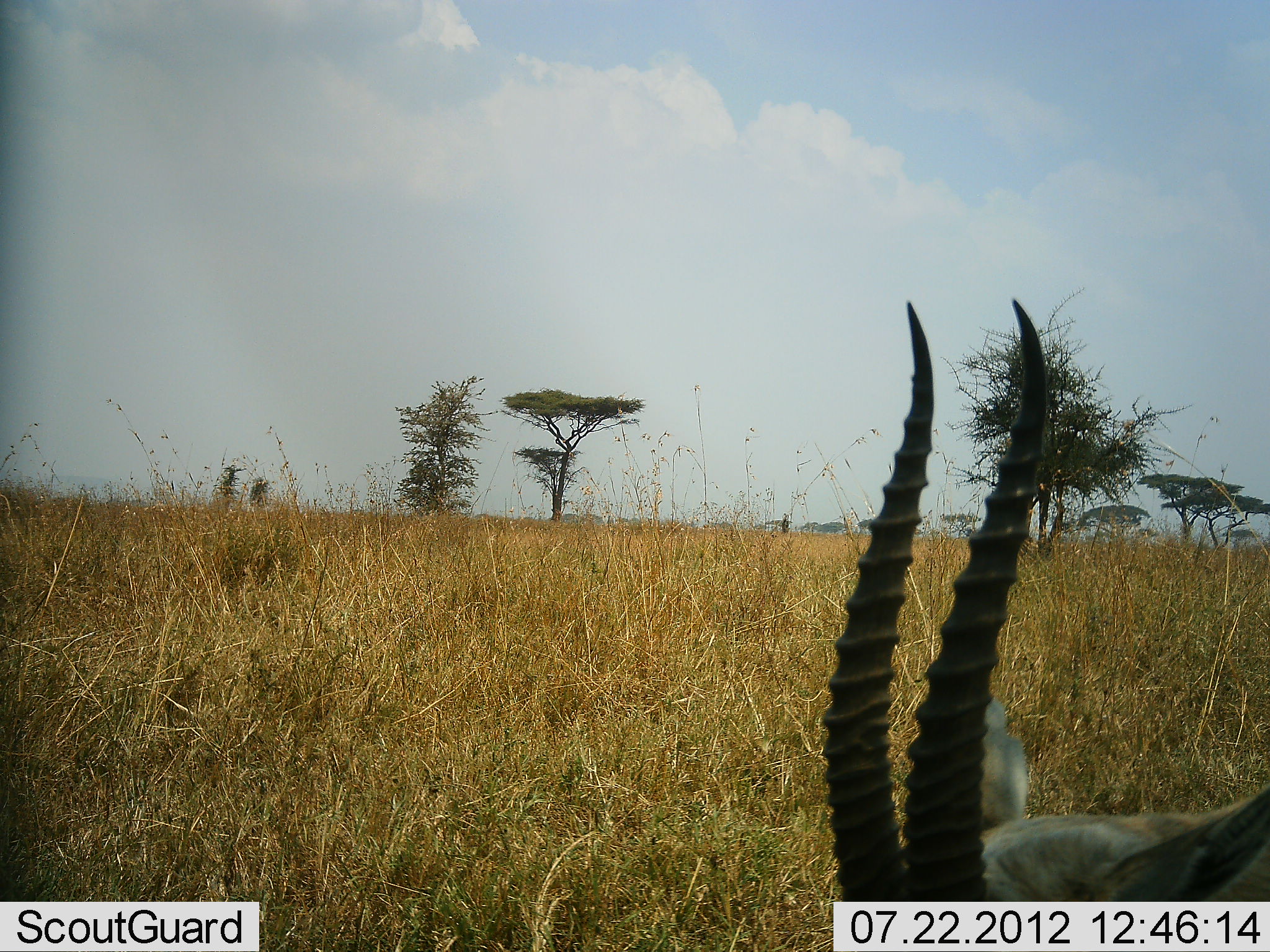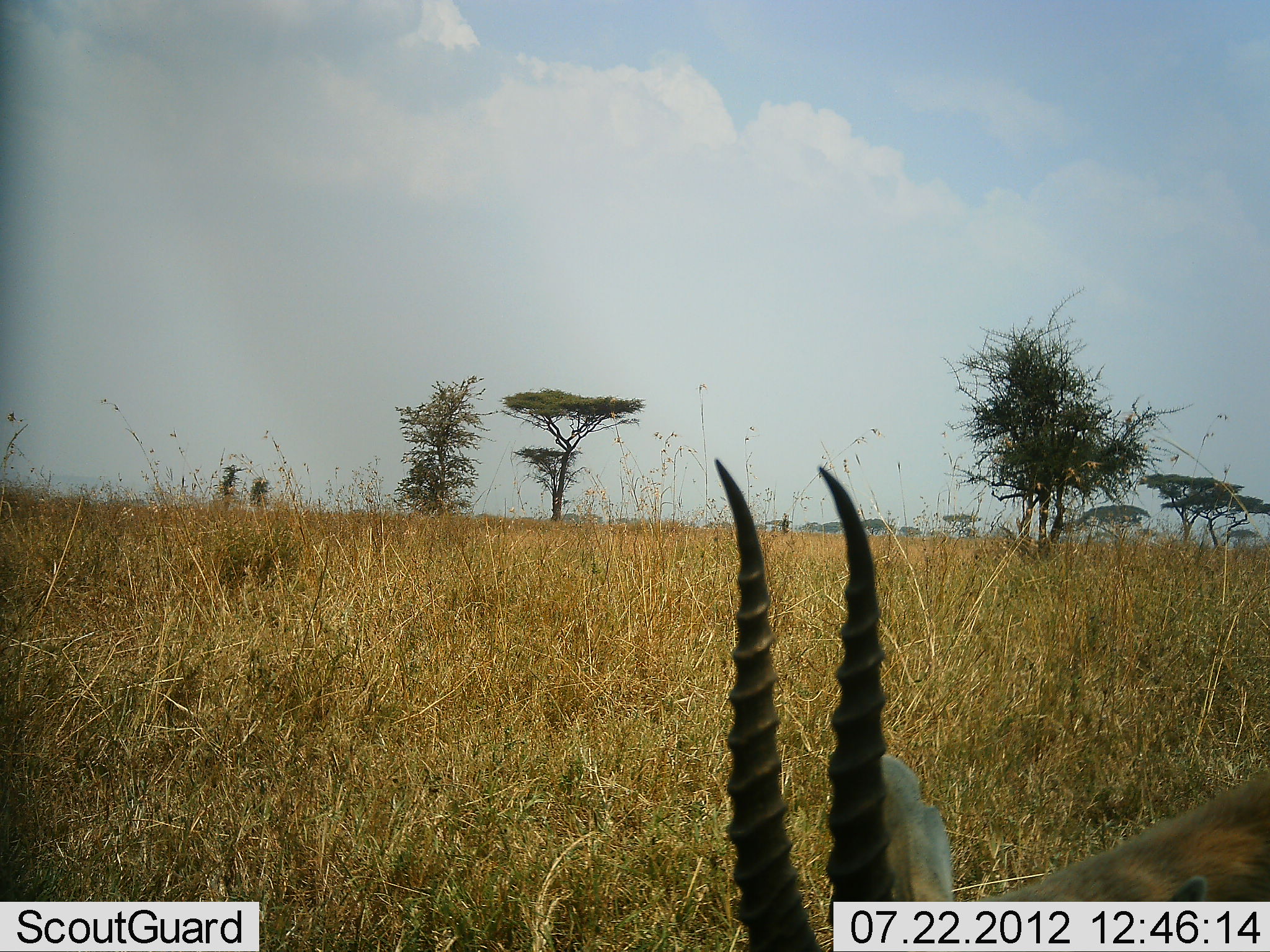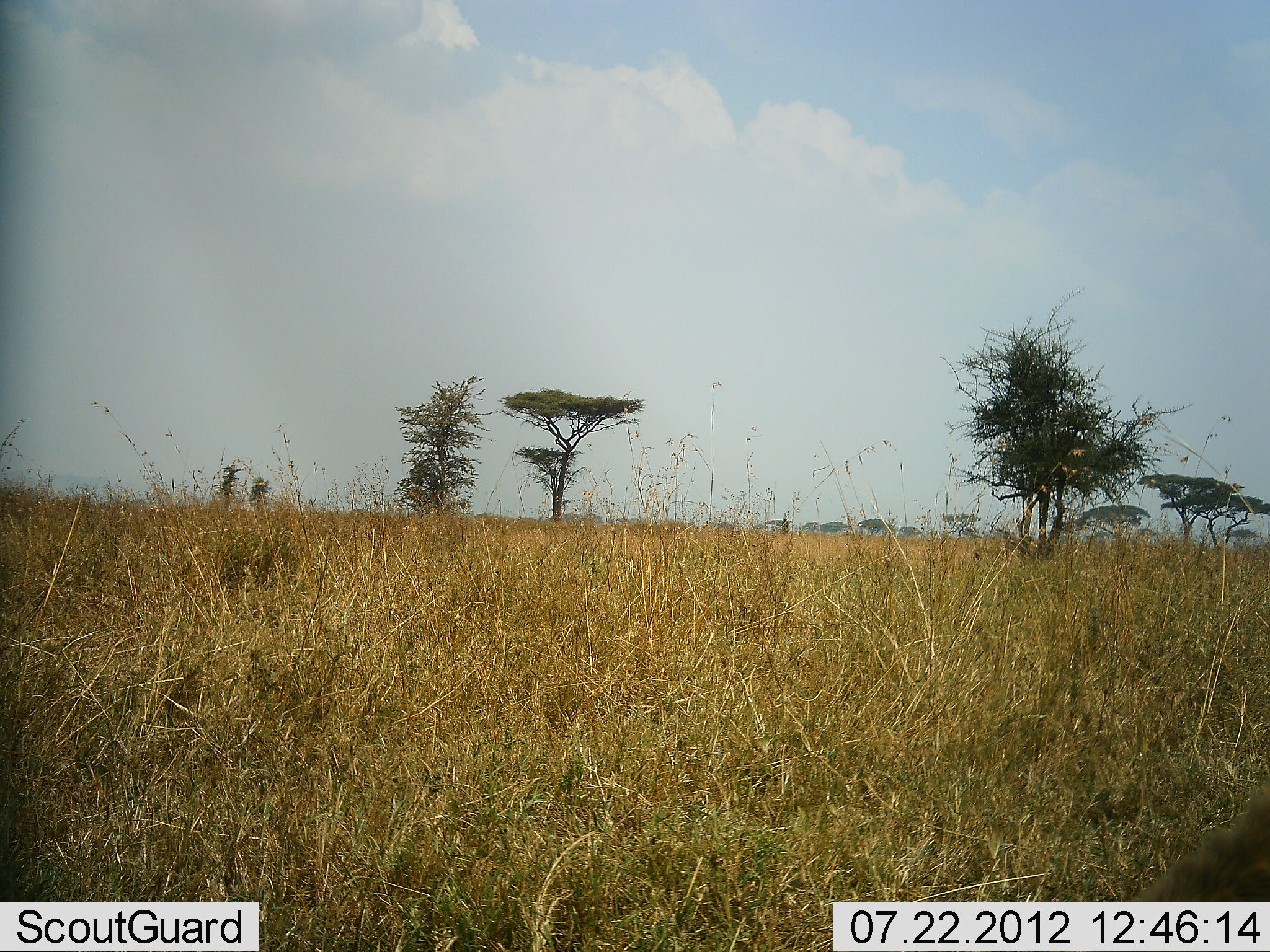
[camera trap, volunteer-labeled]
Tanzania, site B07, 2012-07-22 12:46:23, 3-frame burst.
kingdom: Animalia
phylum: Chordata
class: Mammalia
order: Artiodactyla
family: Bovidae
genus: Eudorcas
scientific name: Eudorcas thomsonii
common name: thomson's gazelle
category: gazellethomsons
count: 1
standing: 30%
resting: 0%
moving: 0%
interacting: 0%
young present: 0%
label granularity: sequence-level